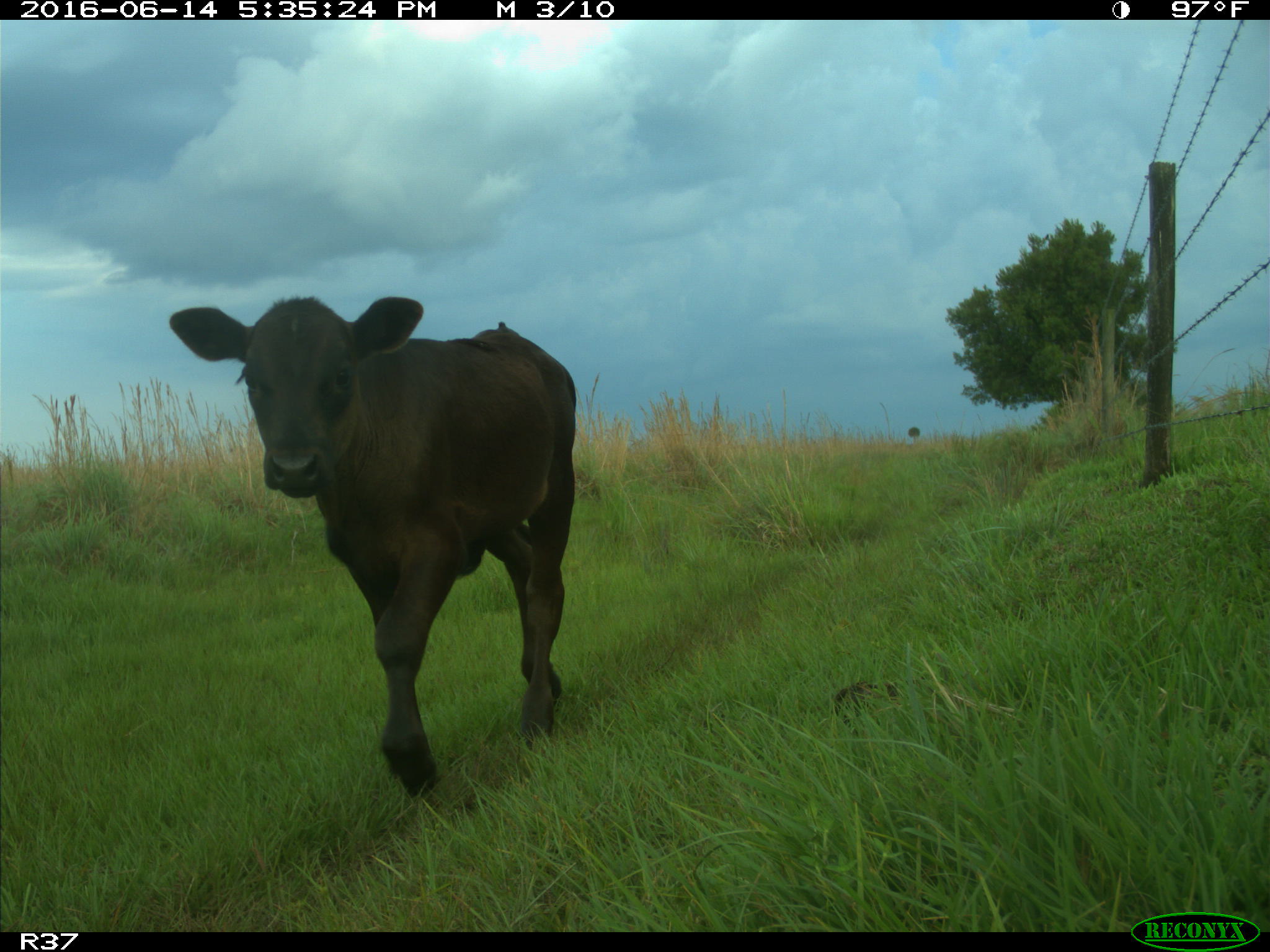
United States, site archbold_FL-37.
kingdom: Animalia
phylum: Chordata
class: Mammalia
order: Artiodactyla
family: Bovidae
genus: Bos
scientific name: Bos taurus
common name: domestic cow